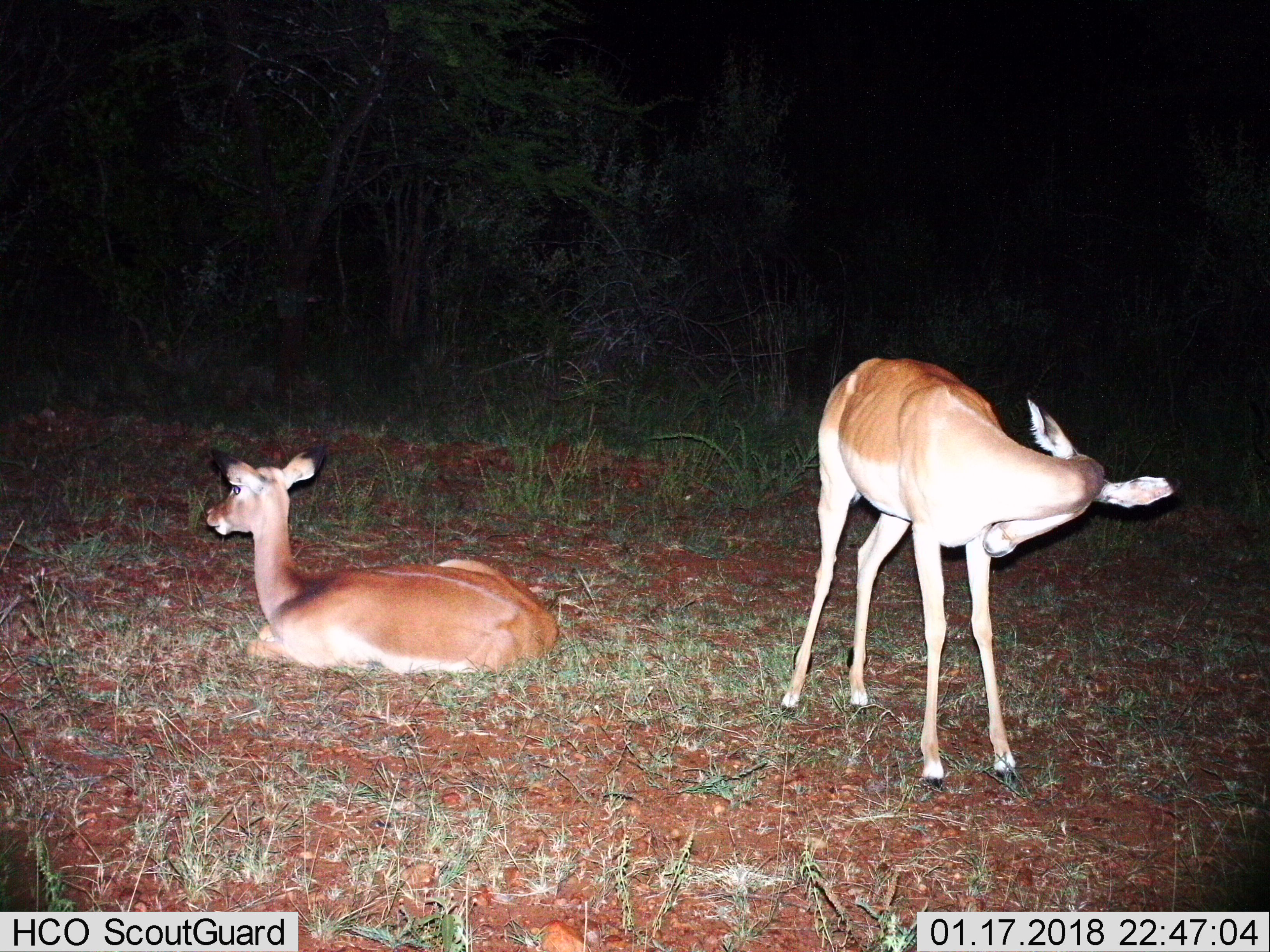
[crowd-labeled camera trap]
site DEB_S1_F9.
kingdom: Animalia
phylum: Chordata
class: Mammalia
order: Artiodactyla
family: Bovidae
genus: Aepyceros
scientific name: Aepyceros melampus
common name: impala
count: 2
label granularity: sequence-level